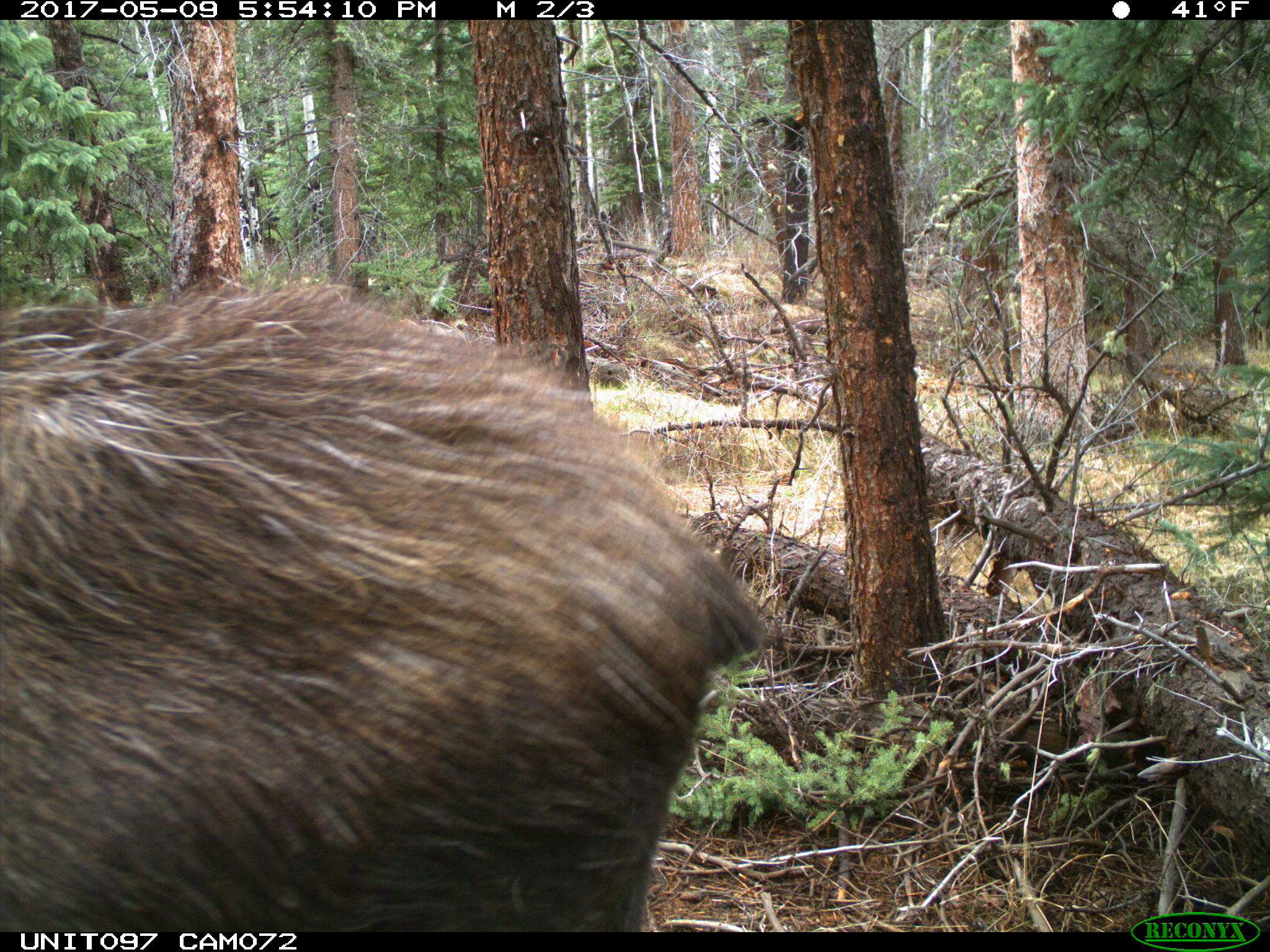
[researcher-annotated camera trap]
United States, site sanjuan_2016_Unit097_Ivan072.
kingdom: Animalia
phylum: Chordata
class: Mammalia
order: Artiodactyla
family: Cervidae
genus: Alces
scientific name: Alces alces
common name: moose